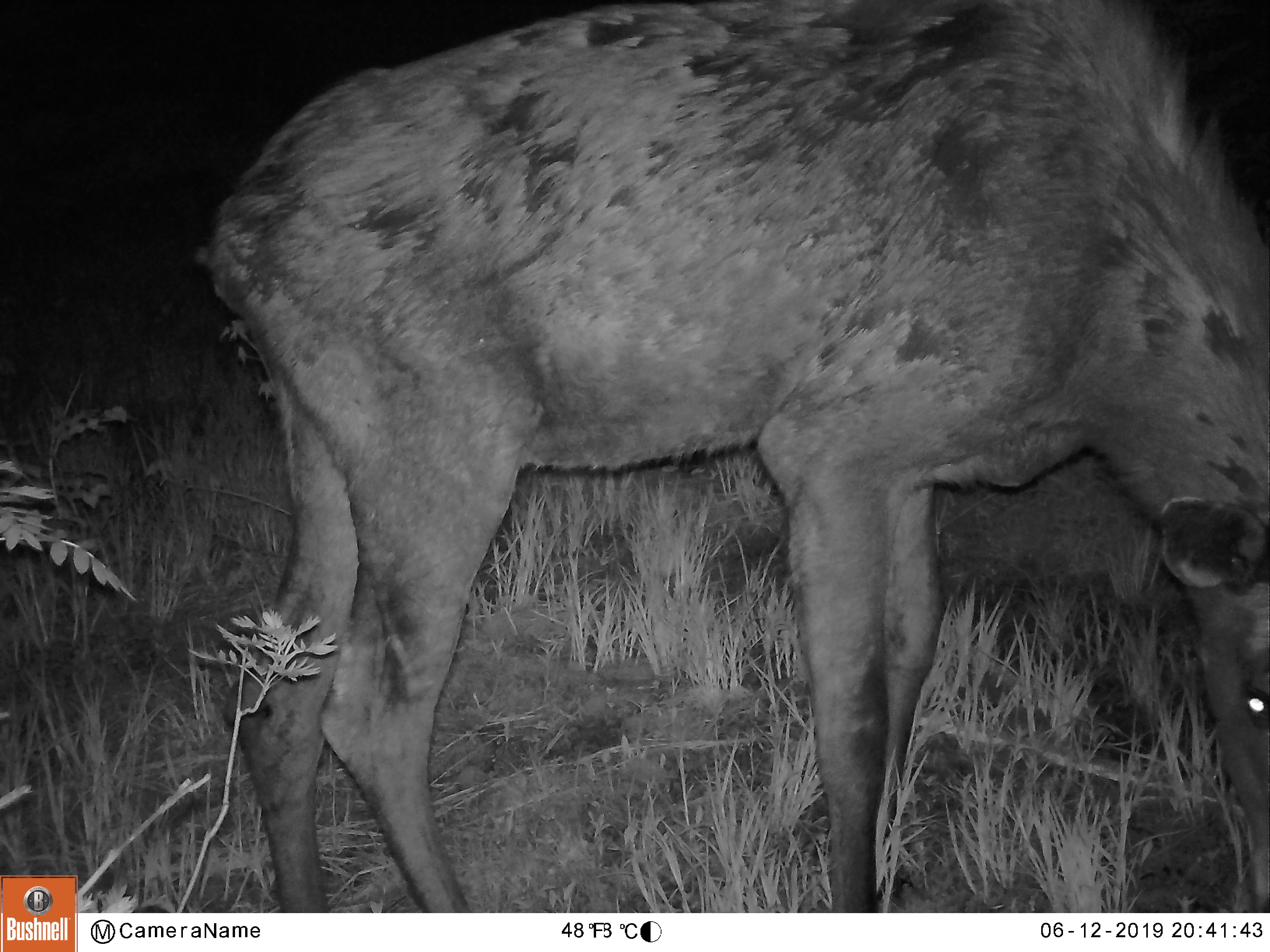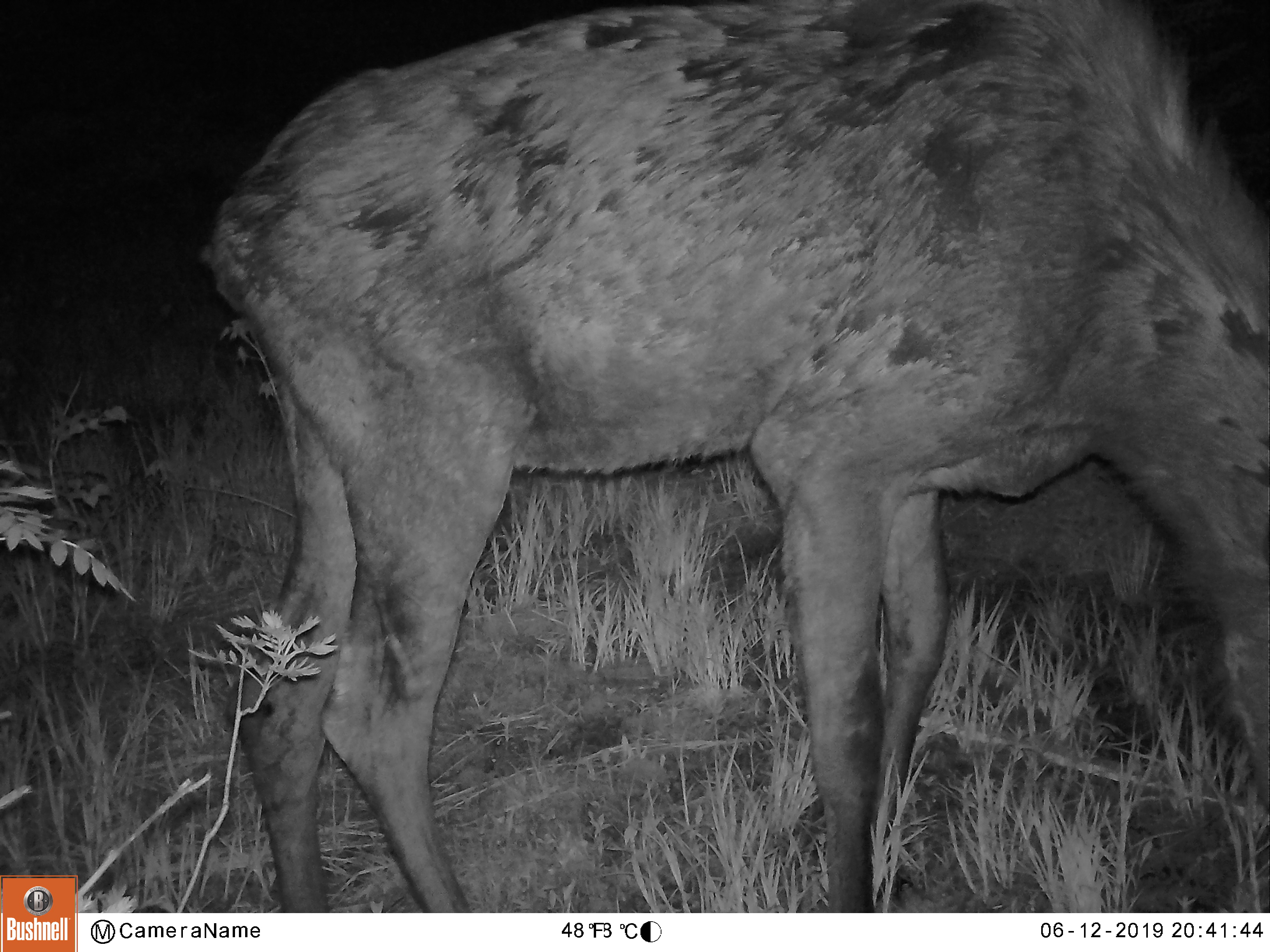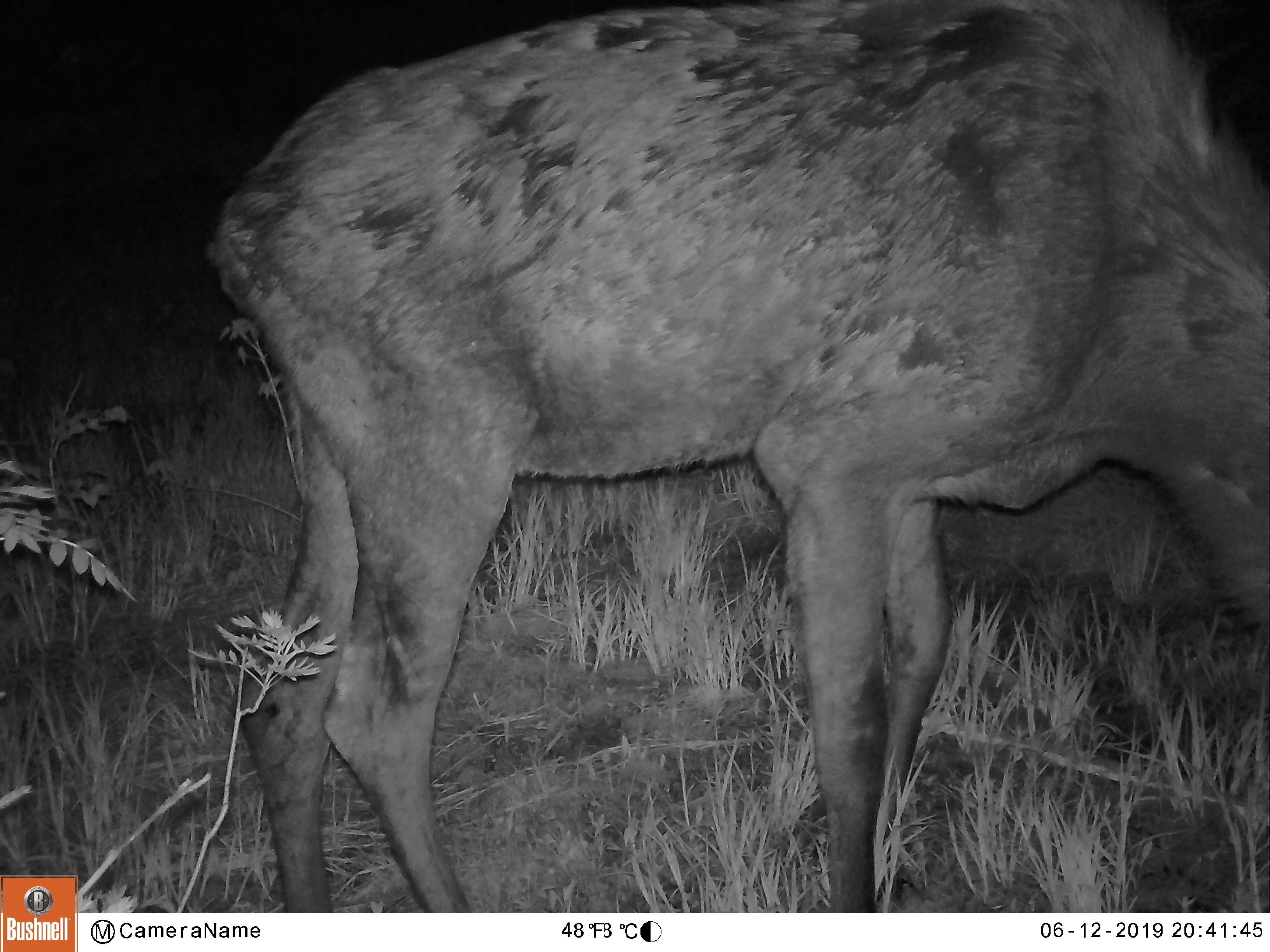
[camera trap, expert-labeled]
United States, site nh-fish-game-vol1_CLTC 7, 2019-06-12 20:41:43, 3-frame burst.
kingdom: Animalia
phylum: Chordata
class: Mammalia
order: Artiodactyla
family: Cervidae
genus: Alces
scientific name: Alces alces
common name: moose